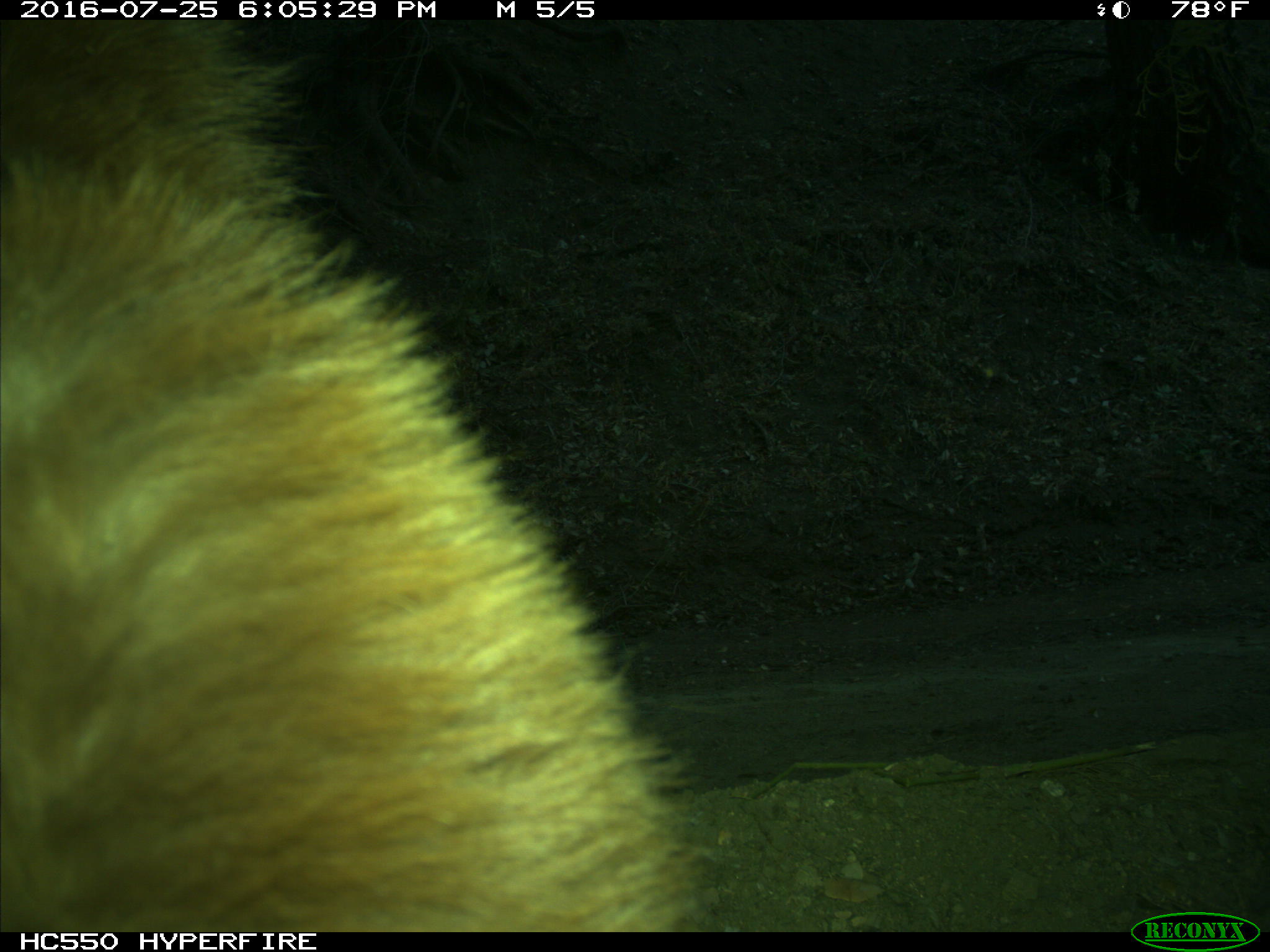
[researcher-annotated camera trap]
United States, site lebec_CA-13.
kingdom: Animalia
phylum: Chordata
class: Mammalia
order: Carnivora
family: Ursidae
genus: Ursus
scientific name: Ursus americanus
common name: american black bear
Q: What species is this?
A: Ursus americanus (american black bear).